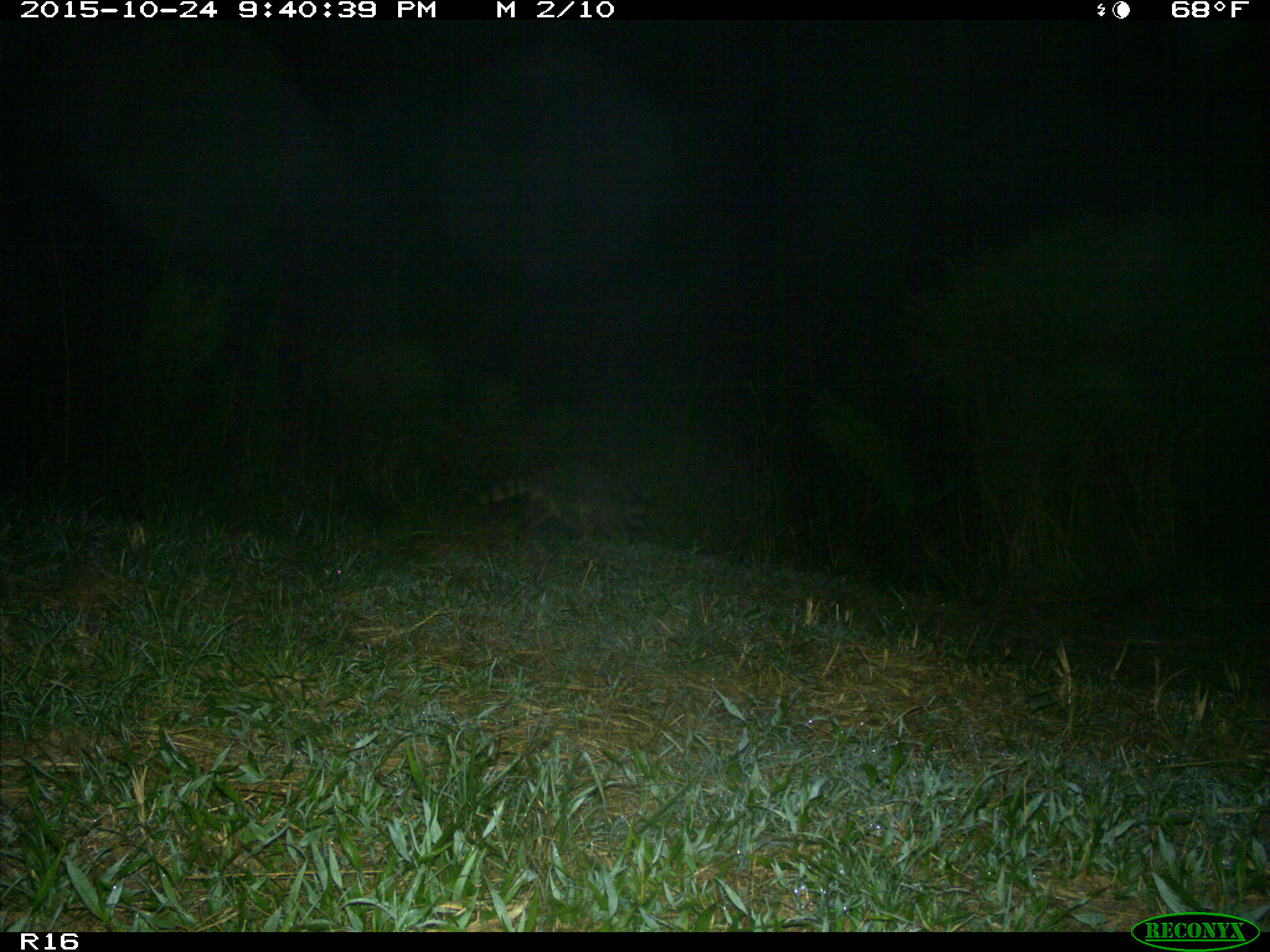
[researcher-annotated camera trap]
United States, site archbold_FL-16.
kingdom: Animalia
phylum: Chordata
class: Mammalia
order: Carnivora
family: Procyonidae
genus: Procyon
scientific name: Procyon lotor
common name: common raccoon